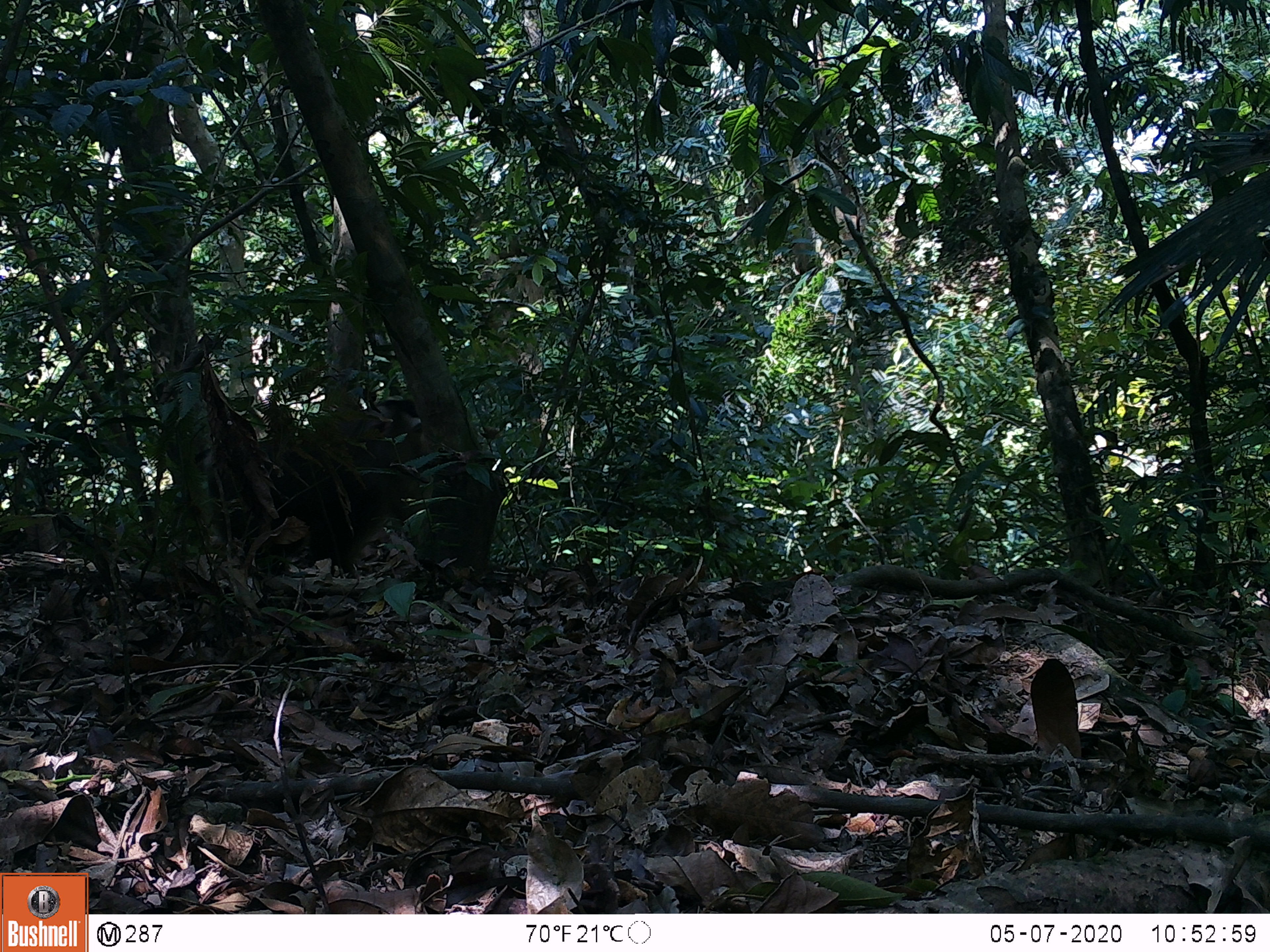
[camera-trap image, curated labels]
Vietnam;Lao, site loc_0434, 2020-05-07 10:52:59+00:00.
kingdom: Animalia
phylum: Chordata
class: Mammalia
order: Primates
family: Cercopithecidae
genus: Macaca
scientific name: Macaca nemestrina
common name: pig-tailed macaque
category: pig tailed macaque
Pig tailed macaque (pig-tailed macaque) (Macaca nemestrina). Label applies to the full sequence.